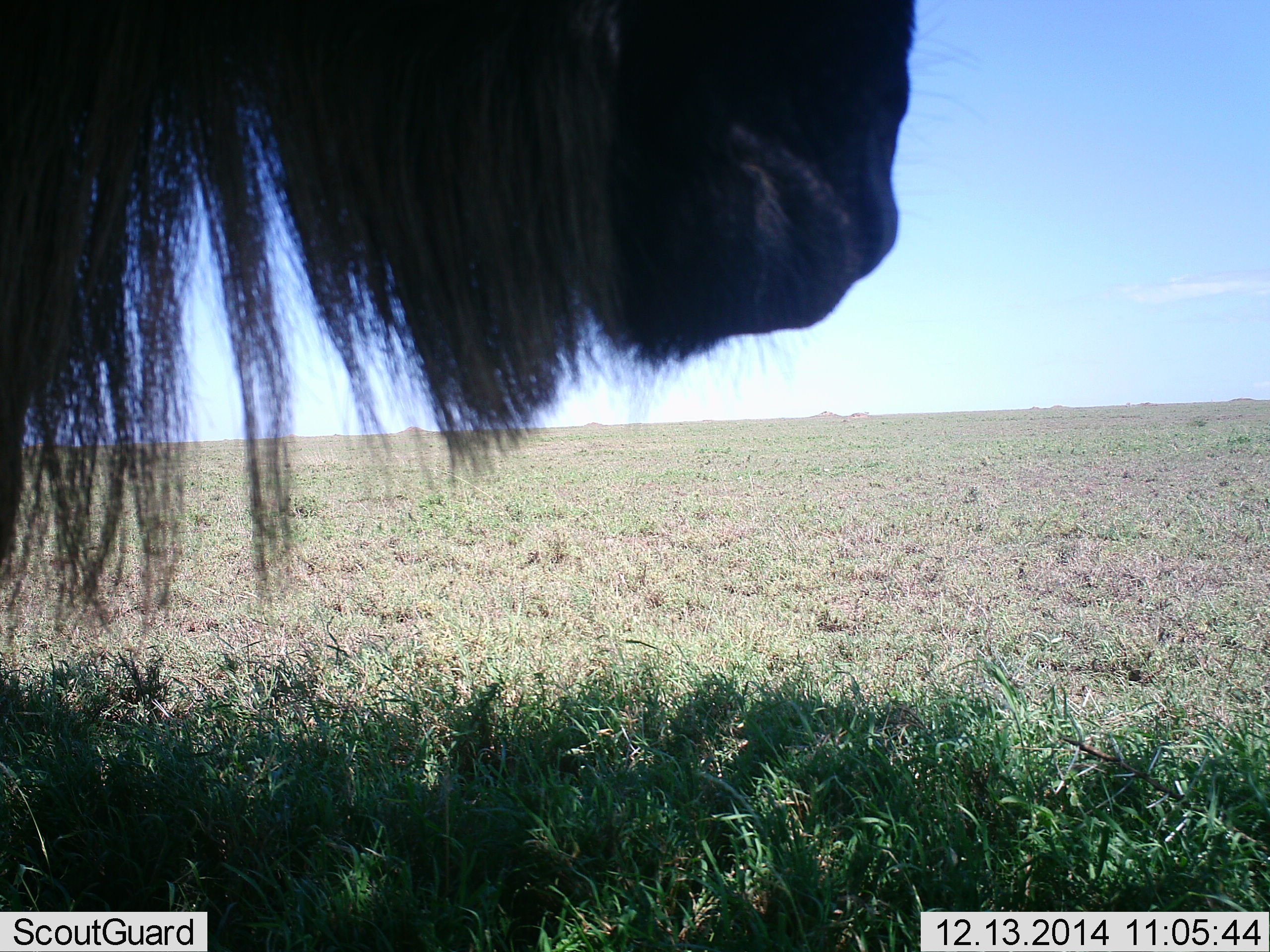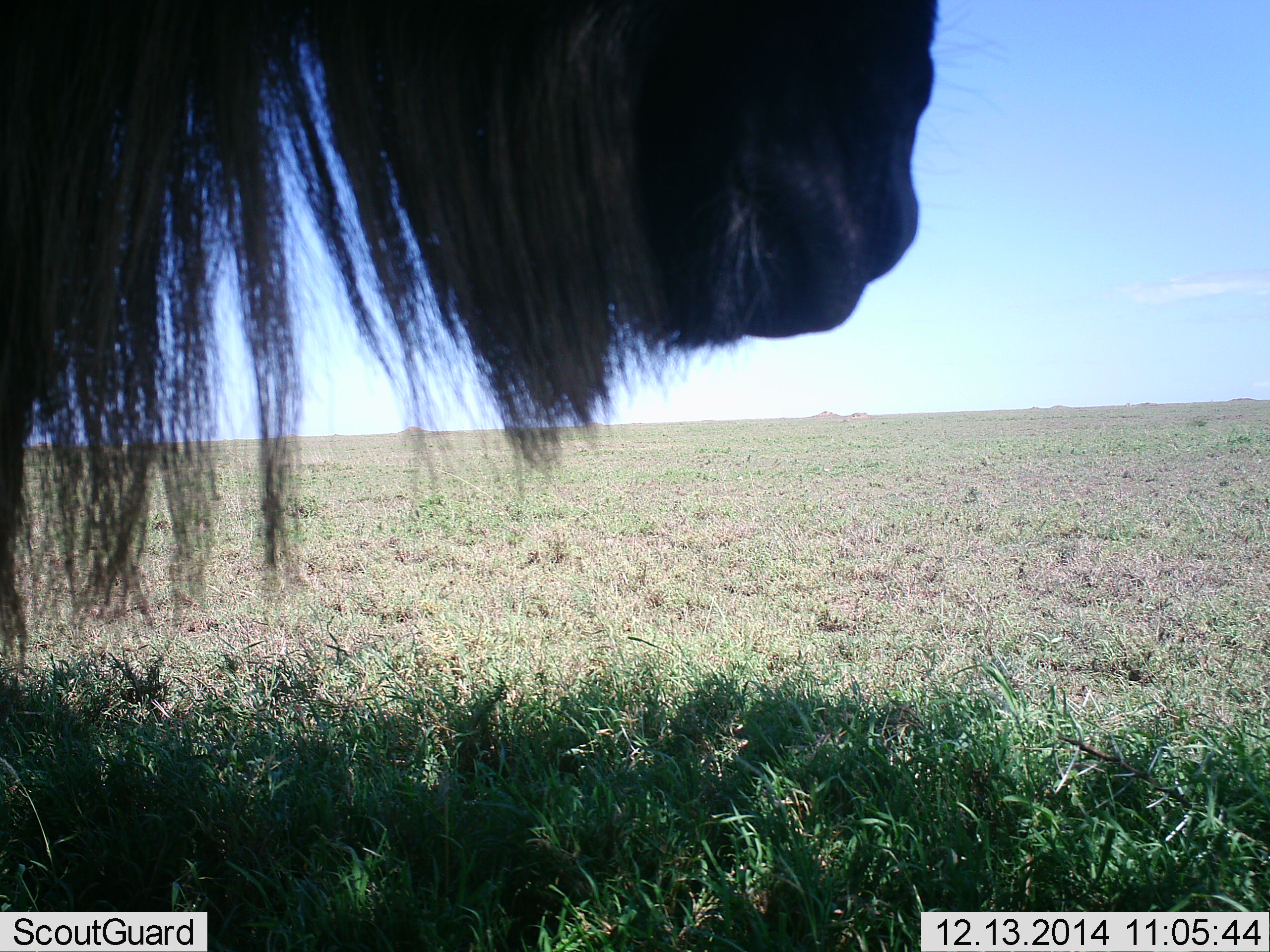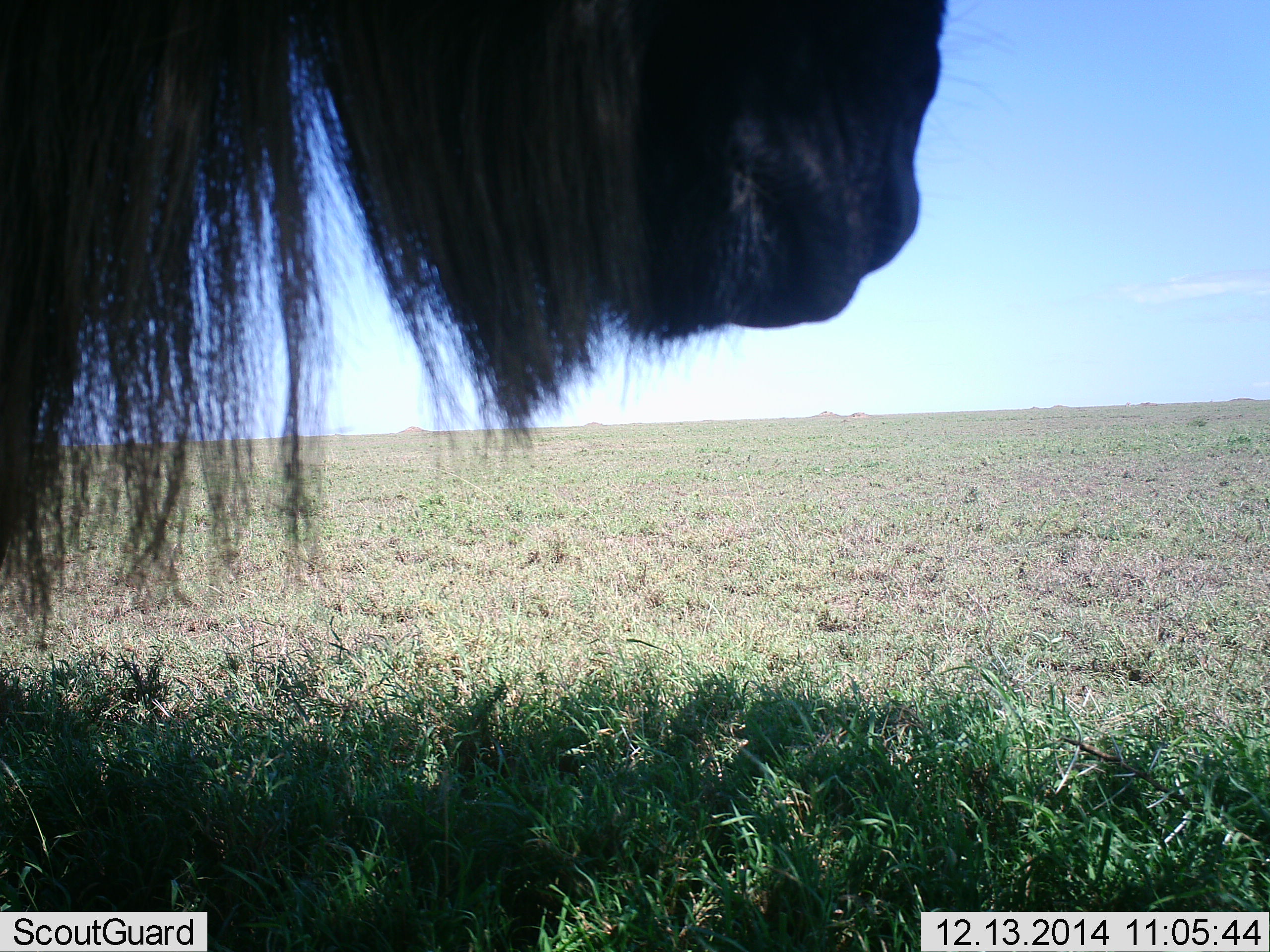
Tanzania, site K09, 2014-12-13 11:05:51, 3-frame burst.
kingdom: Animalia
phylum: Chordata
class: Mammalia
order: Artiodactyla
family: Bovidae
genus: Connochaetes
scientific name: Connochaetes taurinus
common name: blue wildebeest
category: wildebeest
Wildebeest (blue wildebeest) (Connochaetes taurinus), count 1. Behavior (volunteer vote fractions): standing 100%, resting 20%, moving 0%, interacting 0%. Young present (vote fraction): 0%. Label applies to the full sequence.